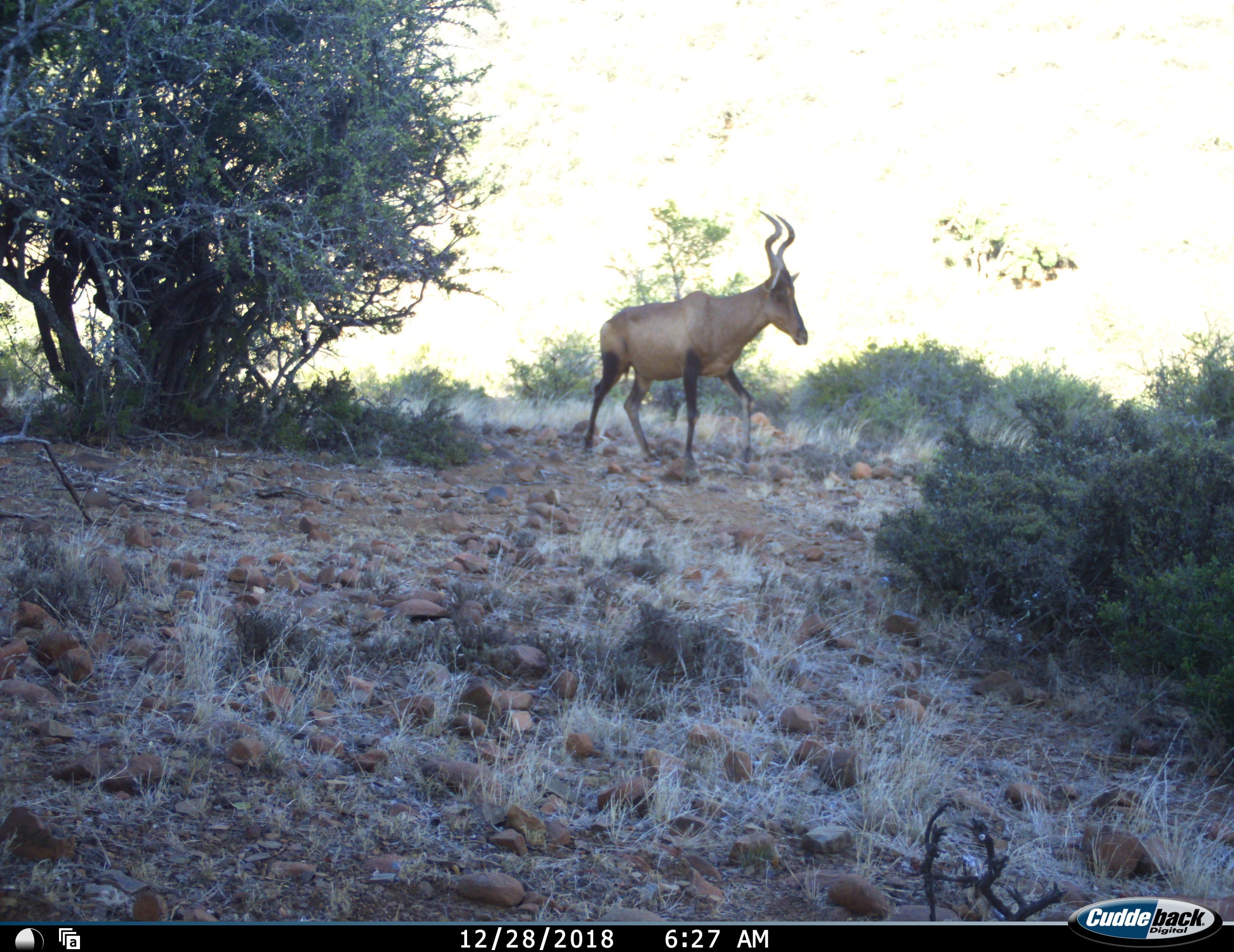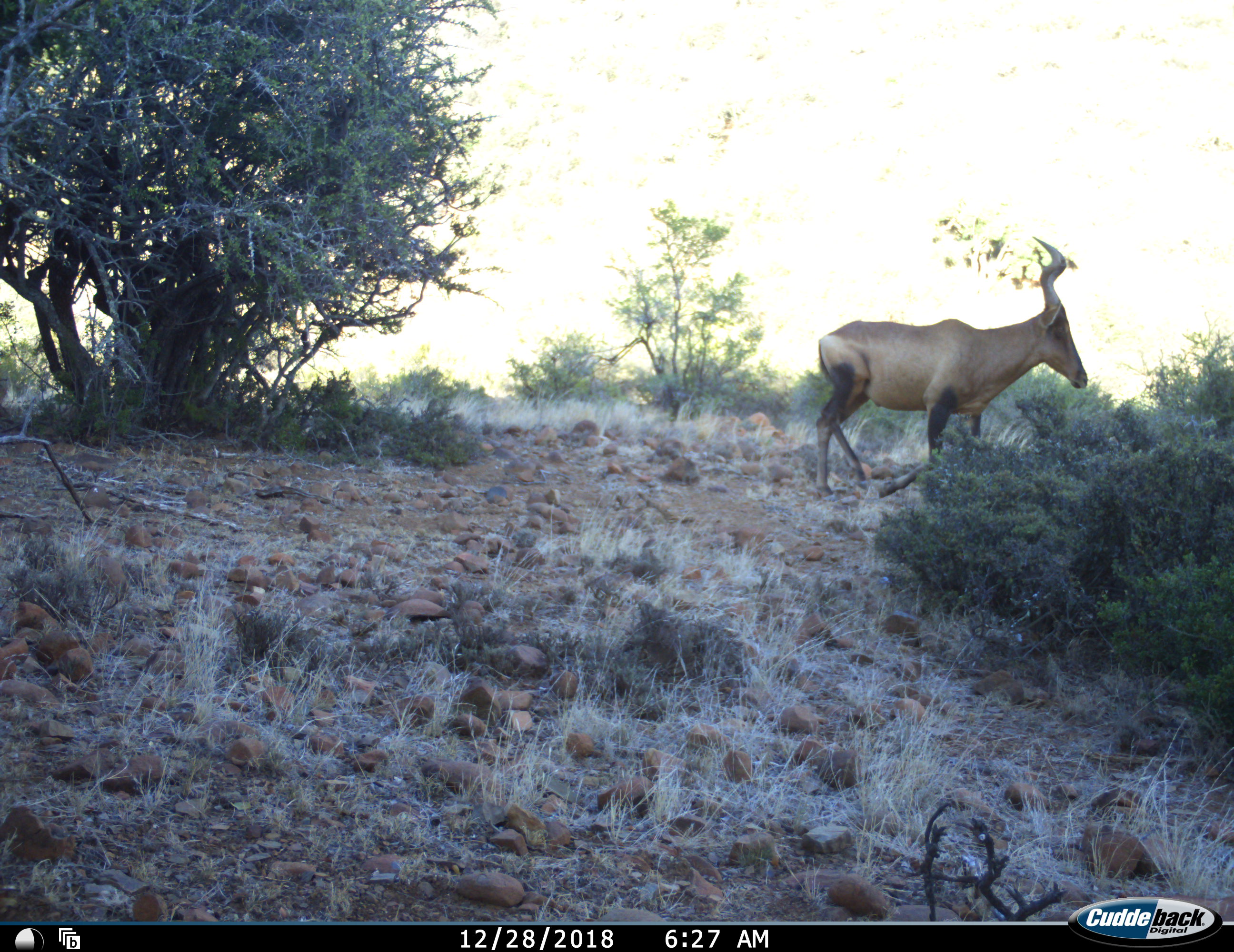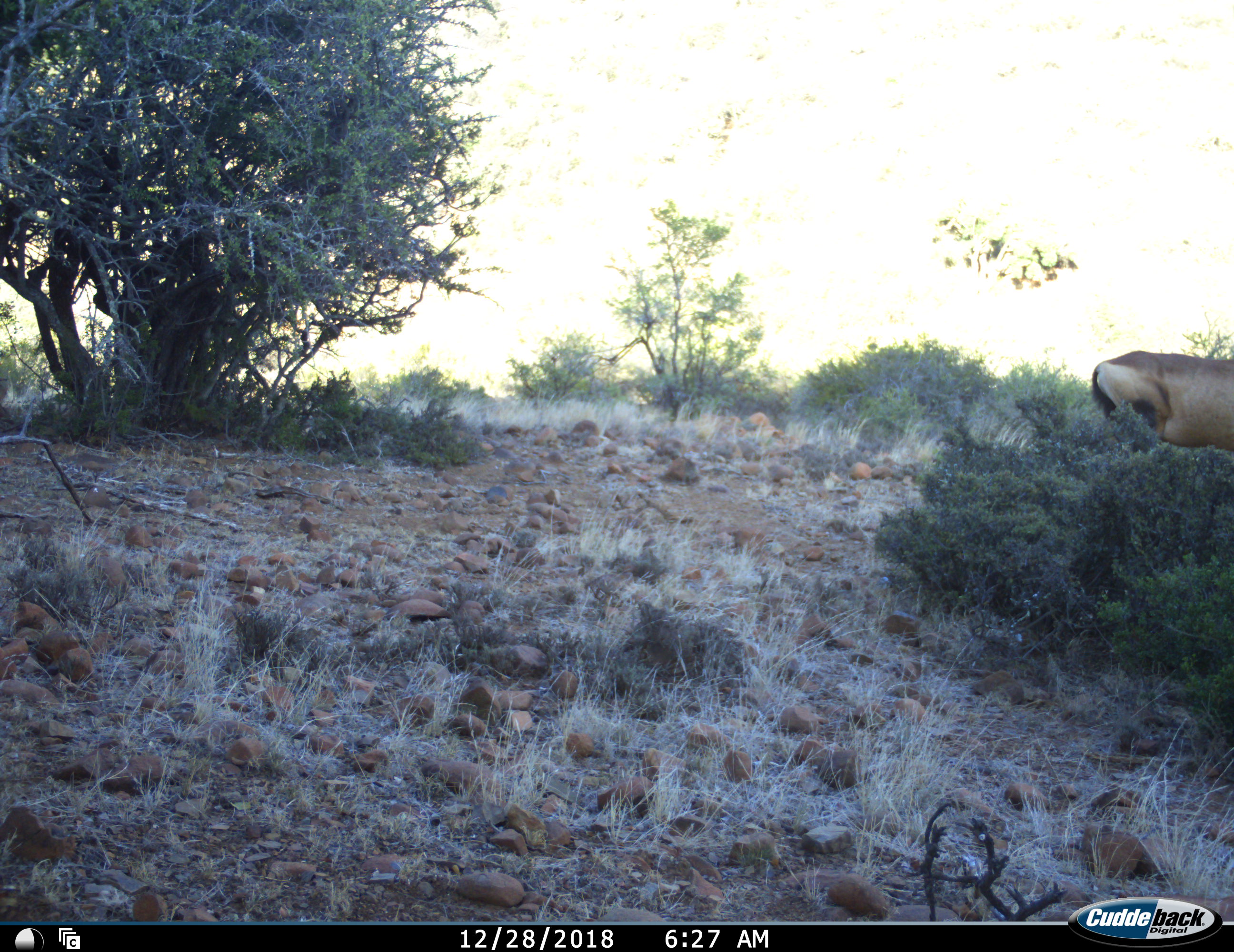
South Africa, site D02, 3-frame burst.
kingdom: Animalia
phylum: Chordata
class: Mammalia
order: Artiodactyla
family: Bovidae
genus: Alcelaphus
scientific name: Alcelaphus buselaphus caama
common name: red hartebeest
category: hartebeestred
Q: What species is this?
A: Hartebeestred (red hartebeest) (Alcelaphus buselaphus caama).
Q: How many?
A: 1.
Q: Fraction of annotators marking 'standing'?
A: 11%.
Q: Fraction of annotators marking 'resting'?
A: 0%.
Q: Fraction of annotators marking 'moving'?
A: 89%.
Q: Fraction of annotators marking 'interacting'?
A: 0%.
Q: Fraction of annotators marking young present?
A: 0%.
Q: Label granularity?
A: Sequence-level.